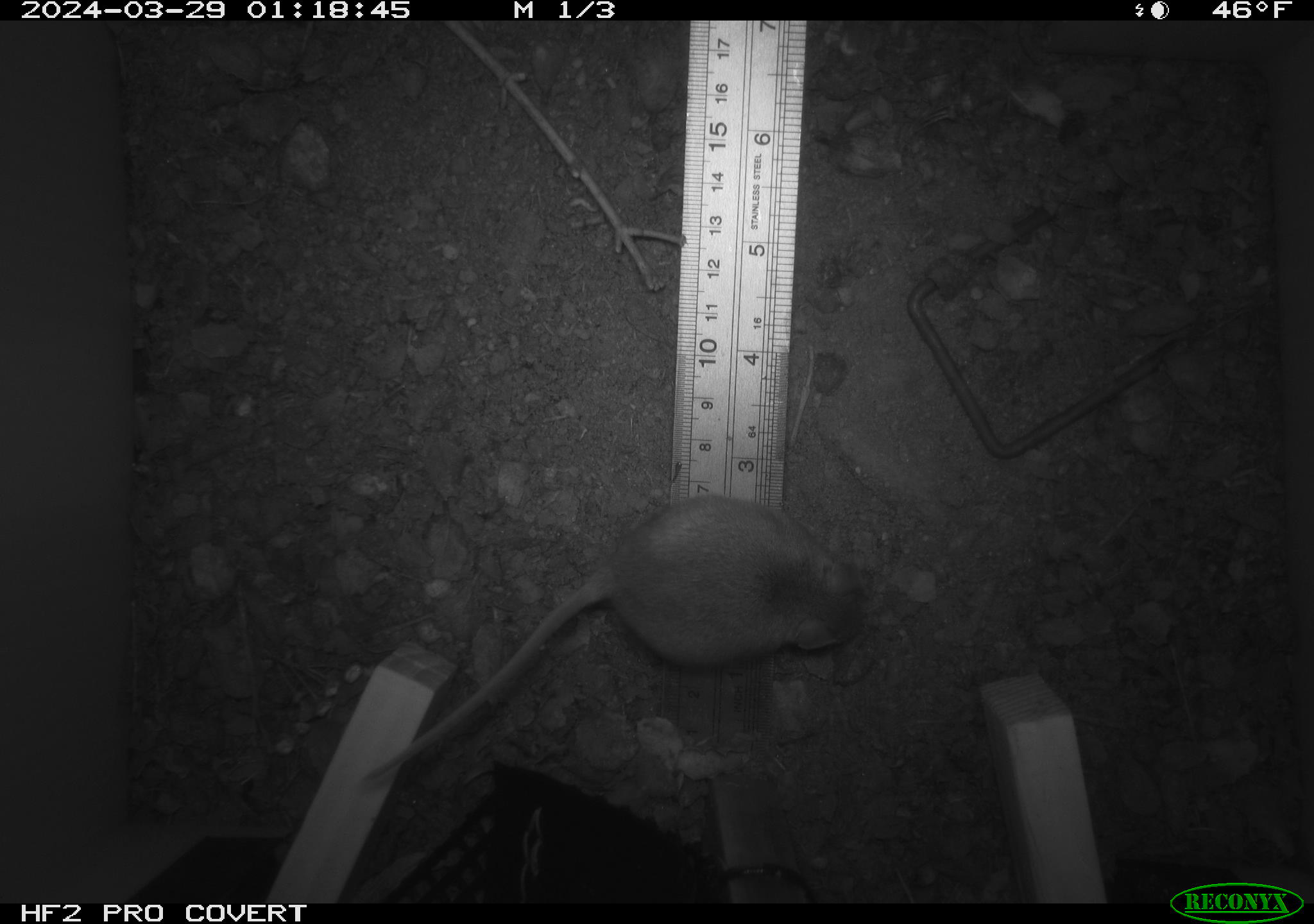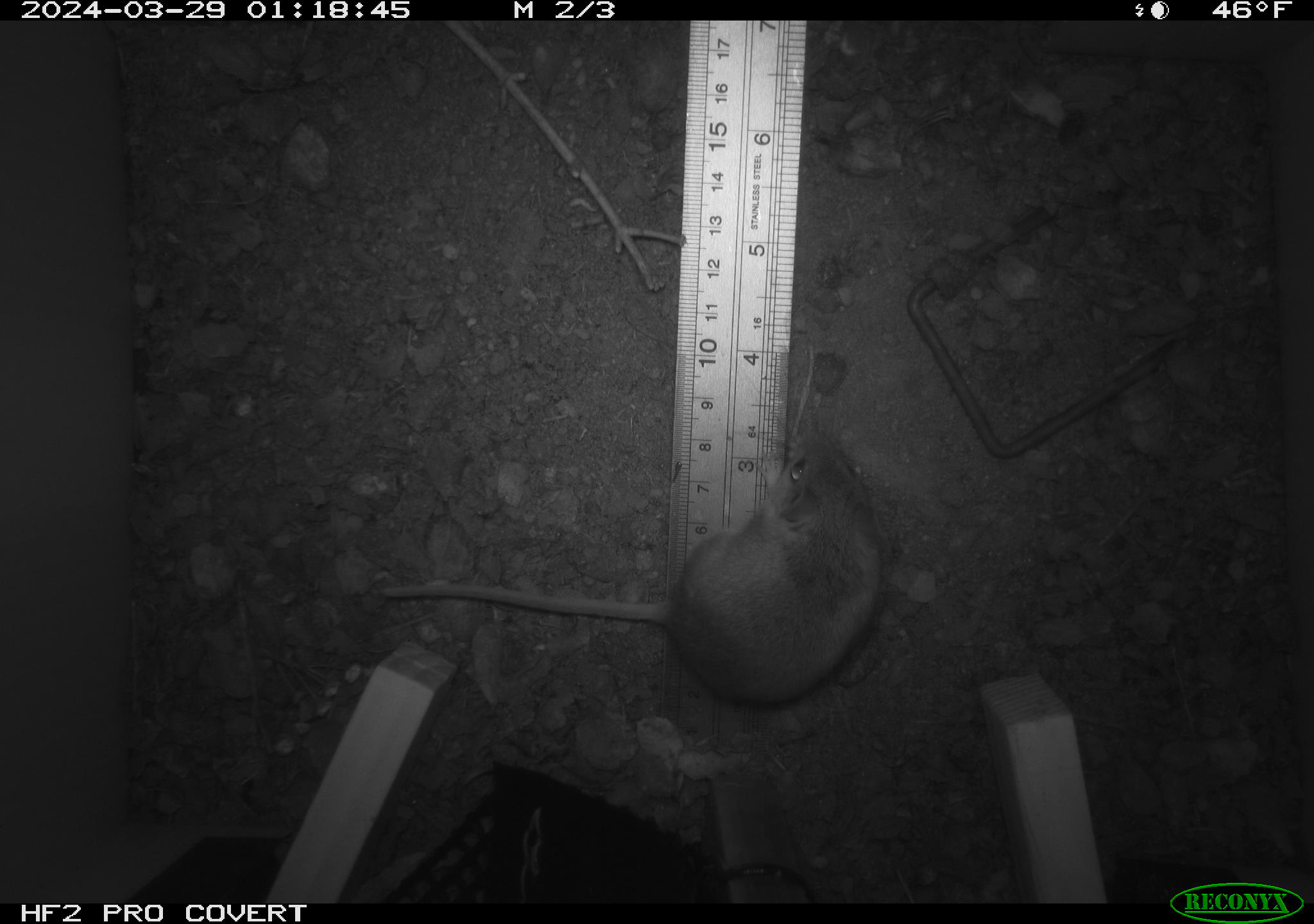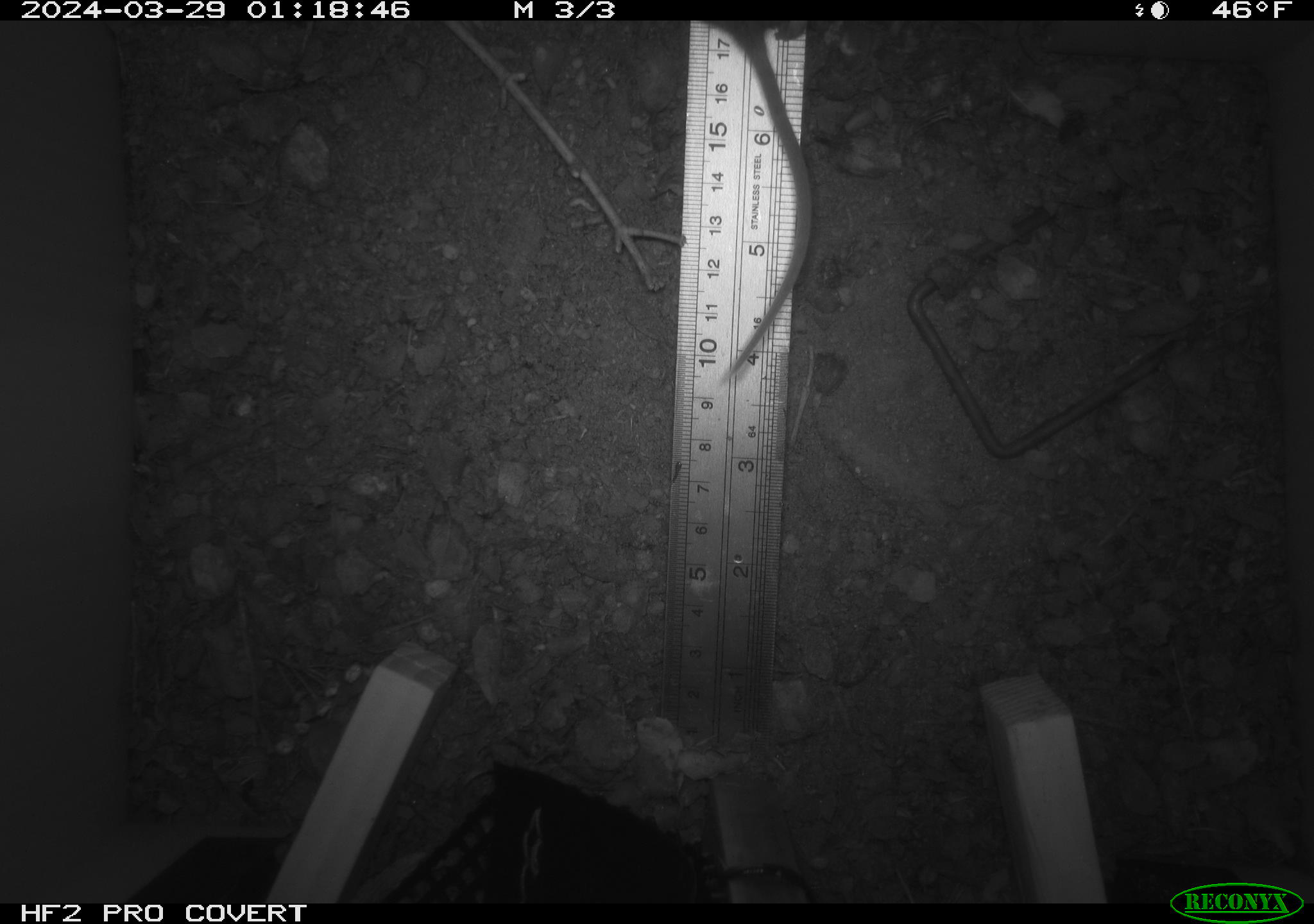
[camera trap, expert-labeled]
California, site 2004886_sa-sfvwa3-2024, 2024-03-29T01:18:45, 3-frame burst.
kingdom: Animalia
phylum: Chordata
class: Mammalia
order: Rodentia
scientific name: Rodentia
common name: mouse species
Mouse species (Rodentia).